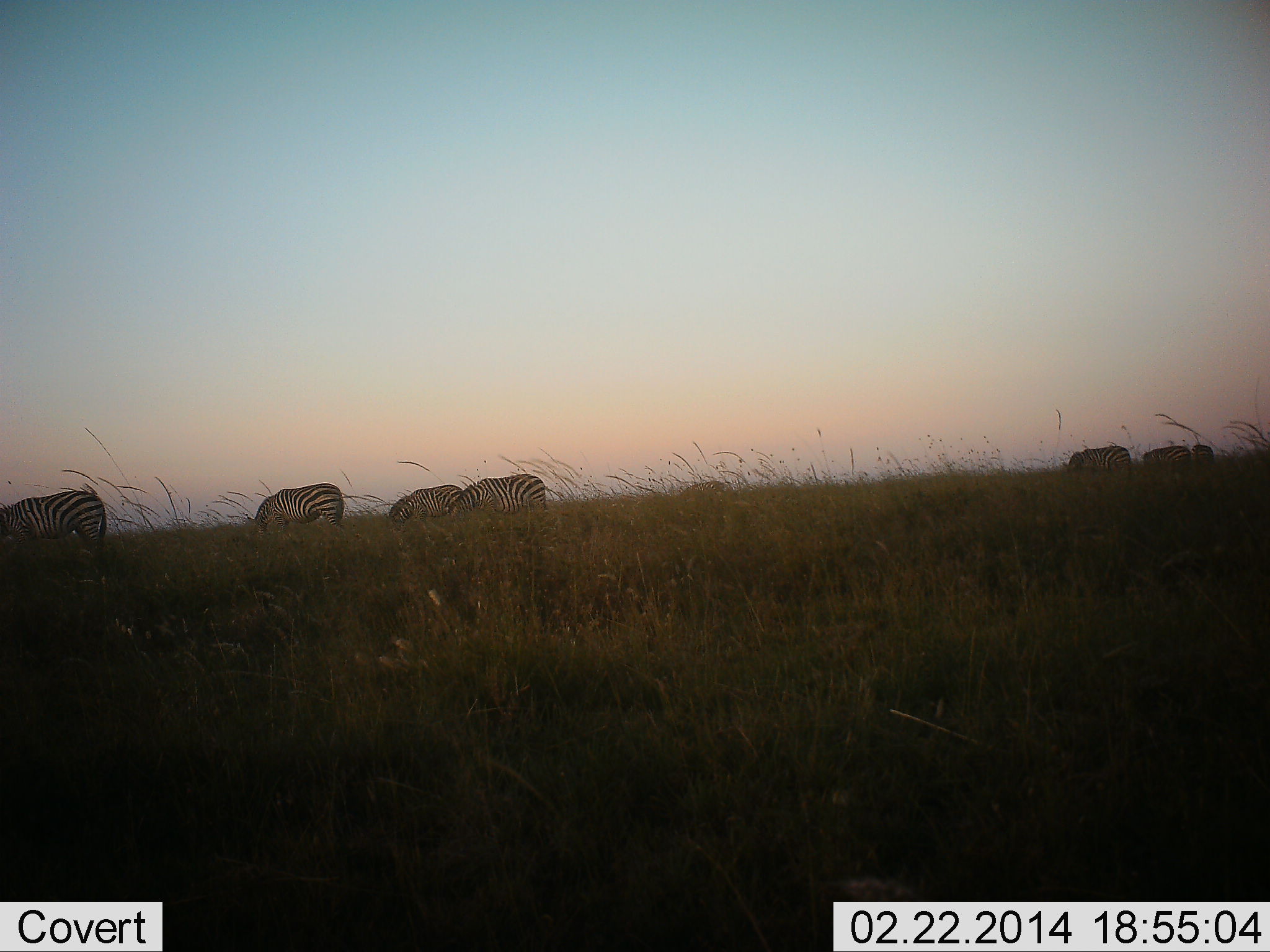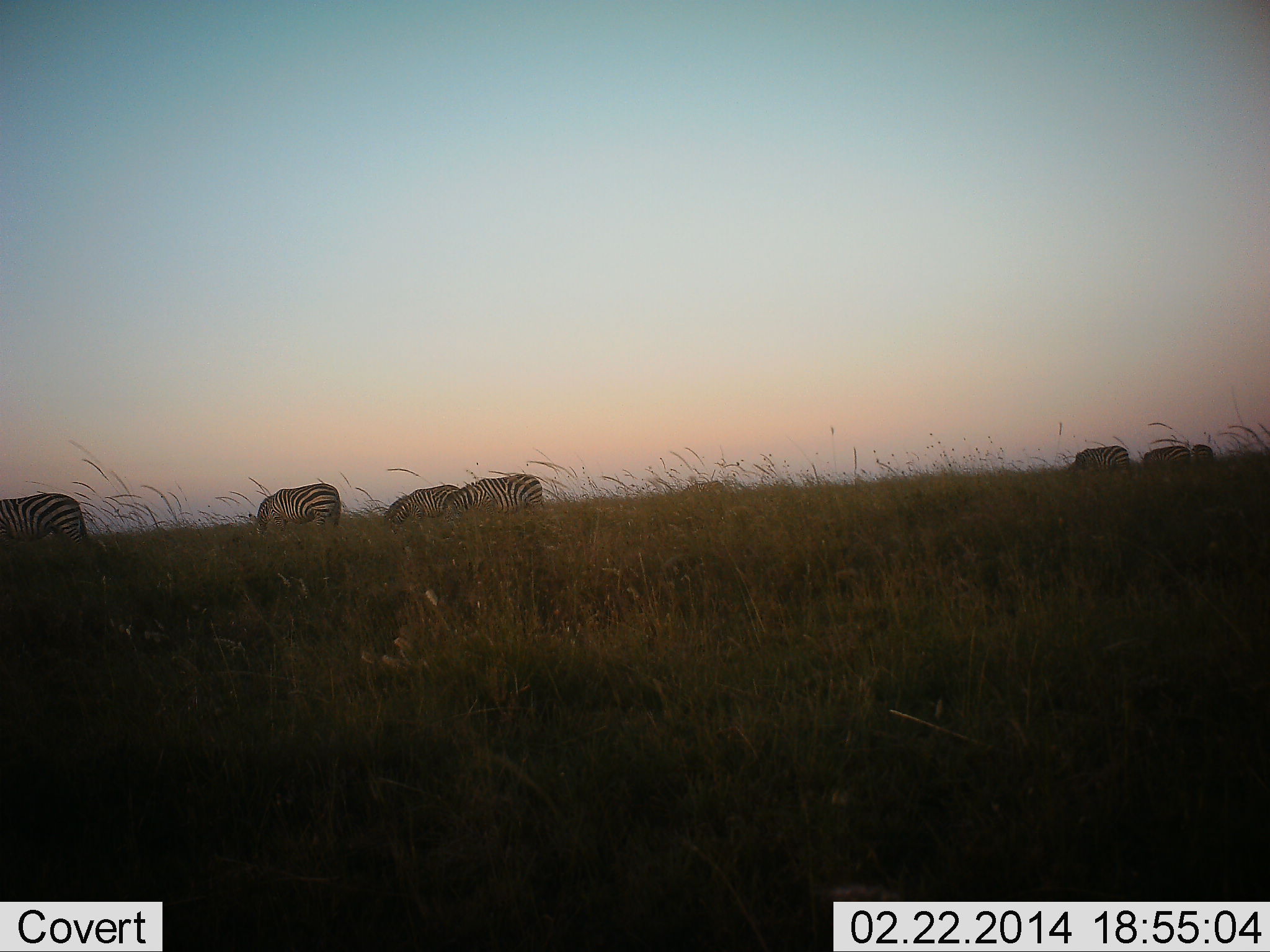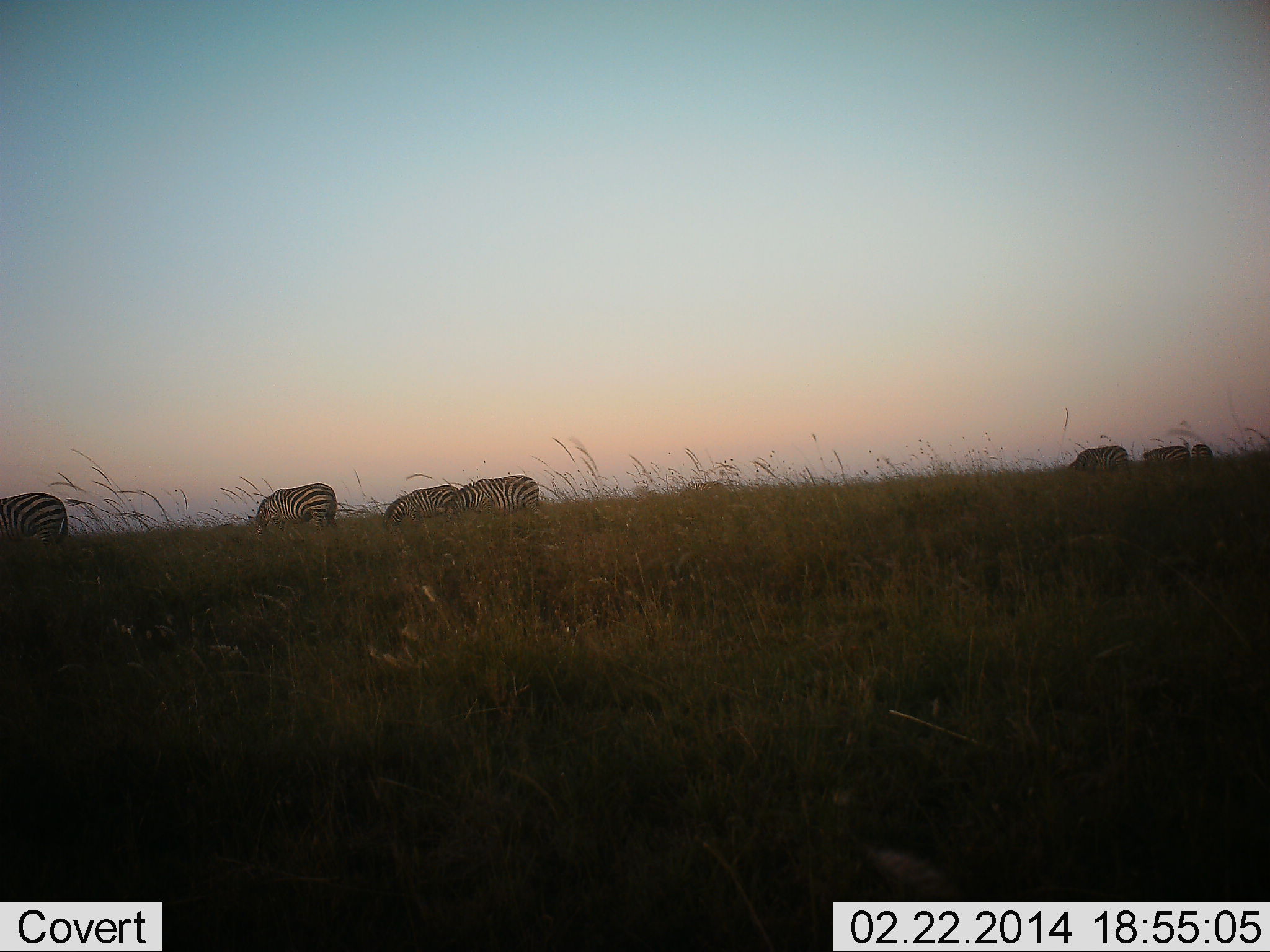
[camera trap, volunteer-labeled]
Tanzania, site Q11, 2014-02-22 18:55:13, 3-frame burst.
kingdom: Animalia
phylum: Chordata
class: Mammalia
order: Perissodactyla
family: Equidae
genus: Equus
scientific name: Equus quagga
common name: plains zebra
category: zebra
Zebra (plains zebra) (Equus quagga), count 7. Behavior (volunteer vote fractions): standing 20%, resting 0%, moving 20%, interacting 0%. Young present (vote fraction): 0%. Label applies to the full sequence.